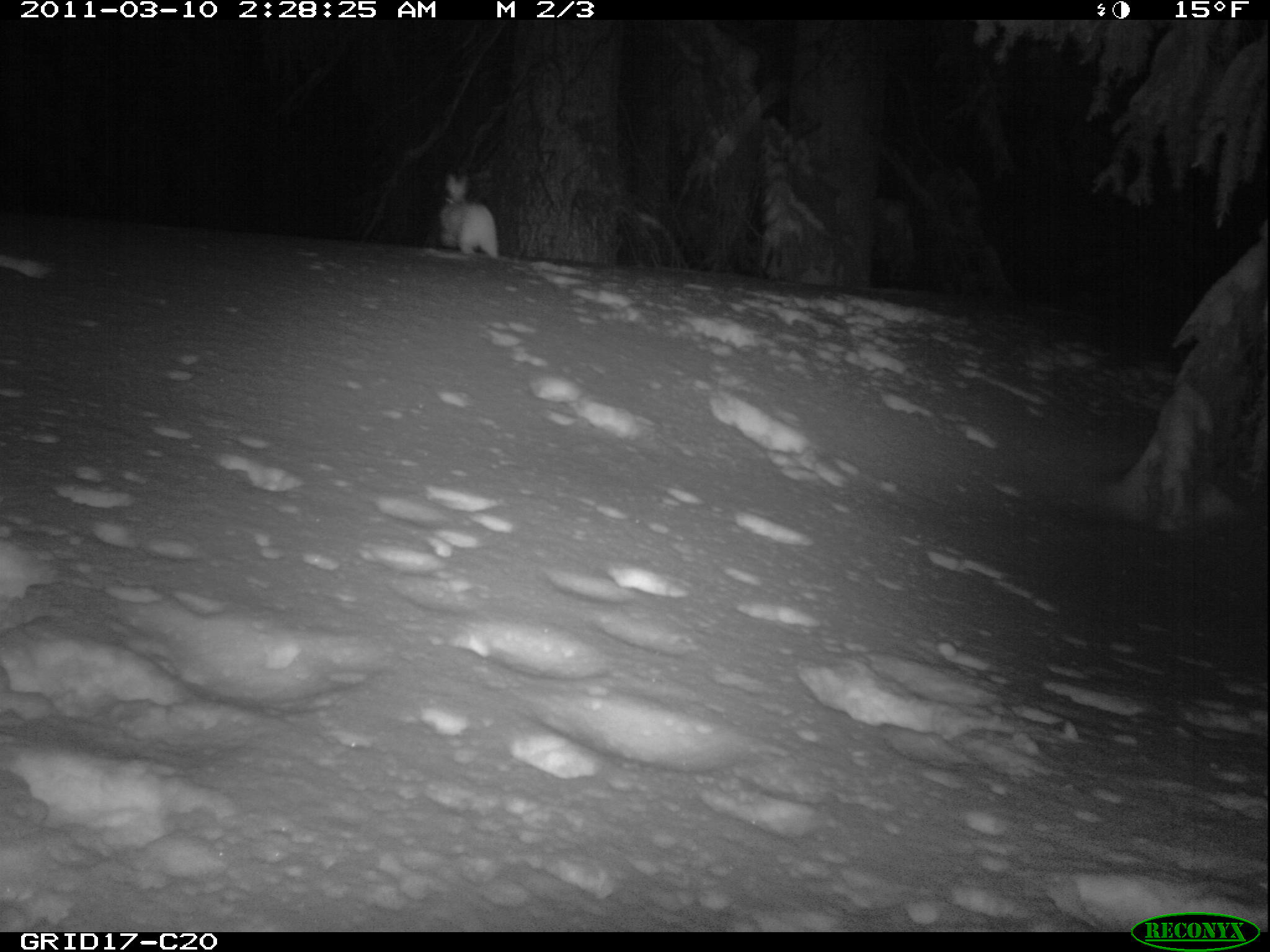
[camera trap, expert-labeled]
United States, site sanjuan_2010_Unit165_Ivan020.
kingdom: Animalia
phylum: Chordata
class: Mammalia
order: Lagomorpha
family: Leporidae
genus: Lepus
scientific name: Lepus americanus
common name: snowshoe hare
Lepus americanus (snowshoe hare).